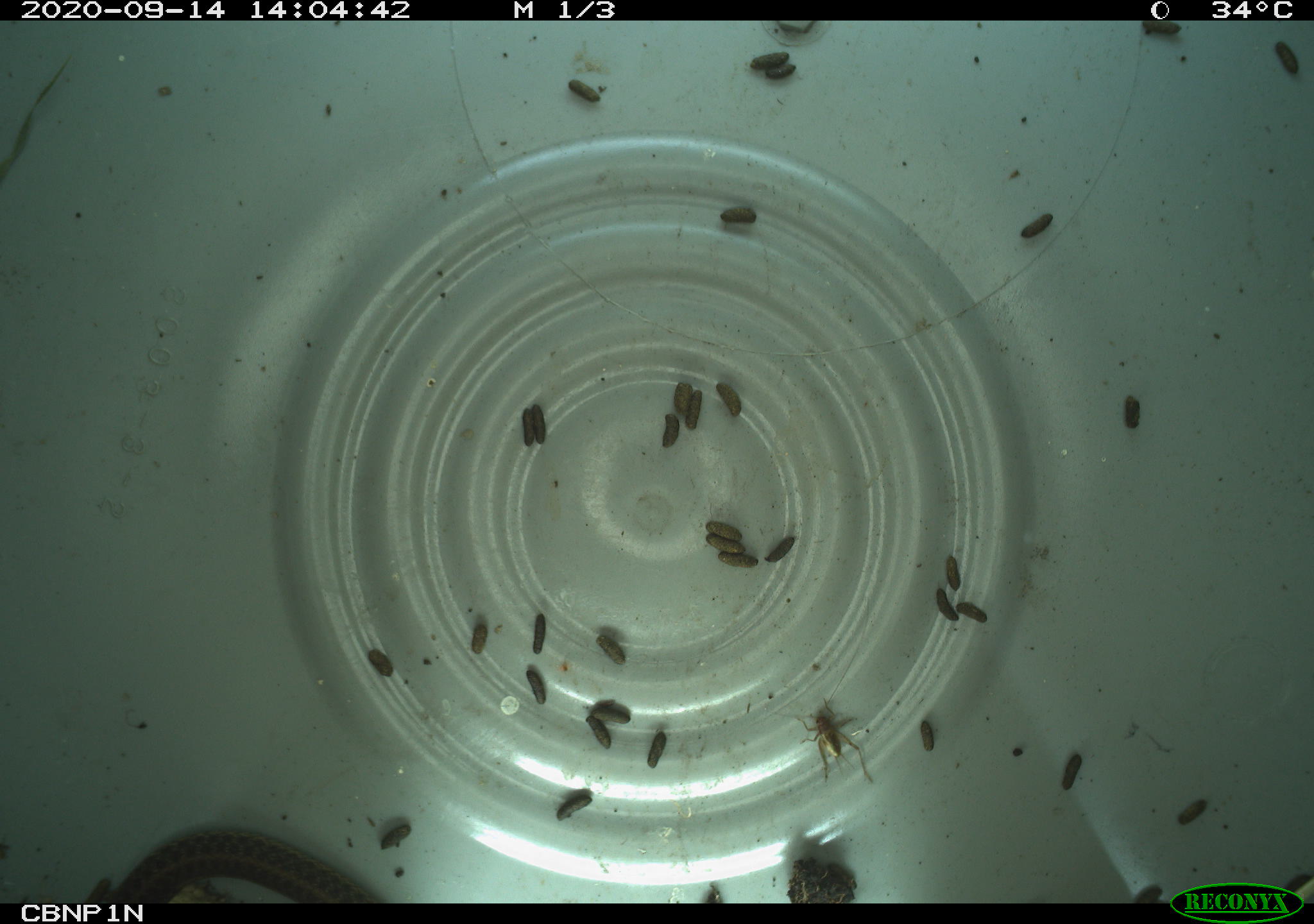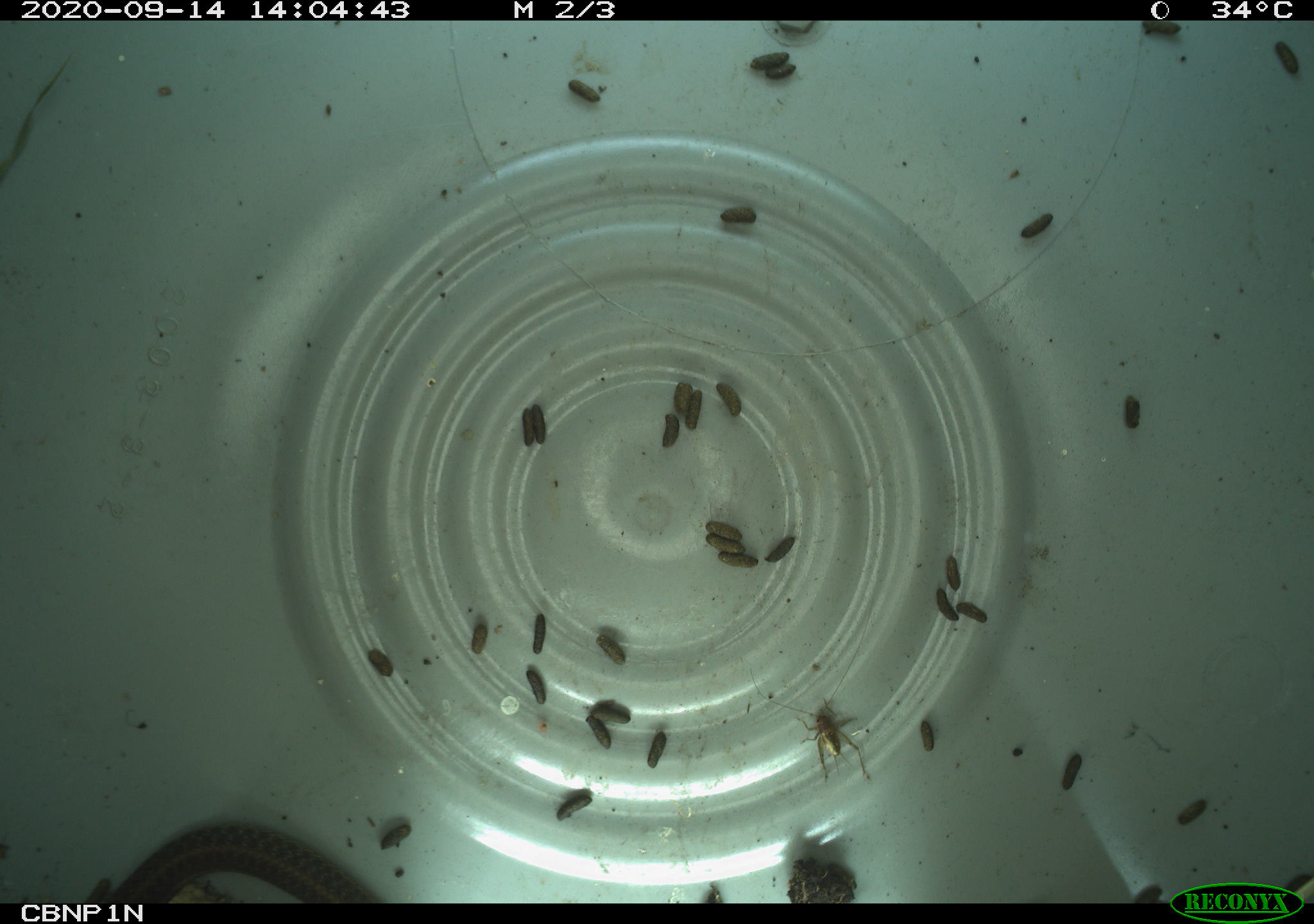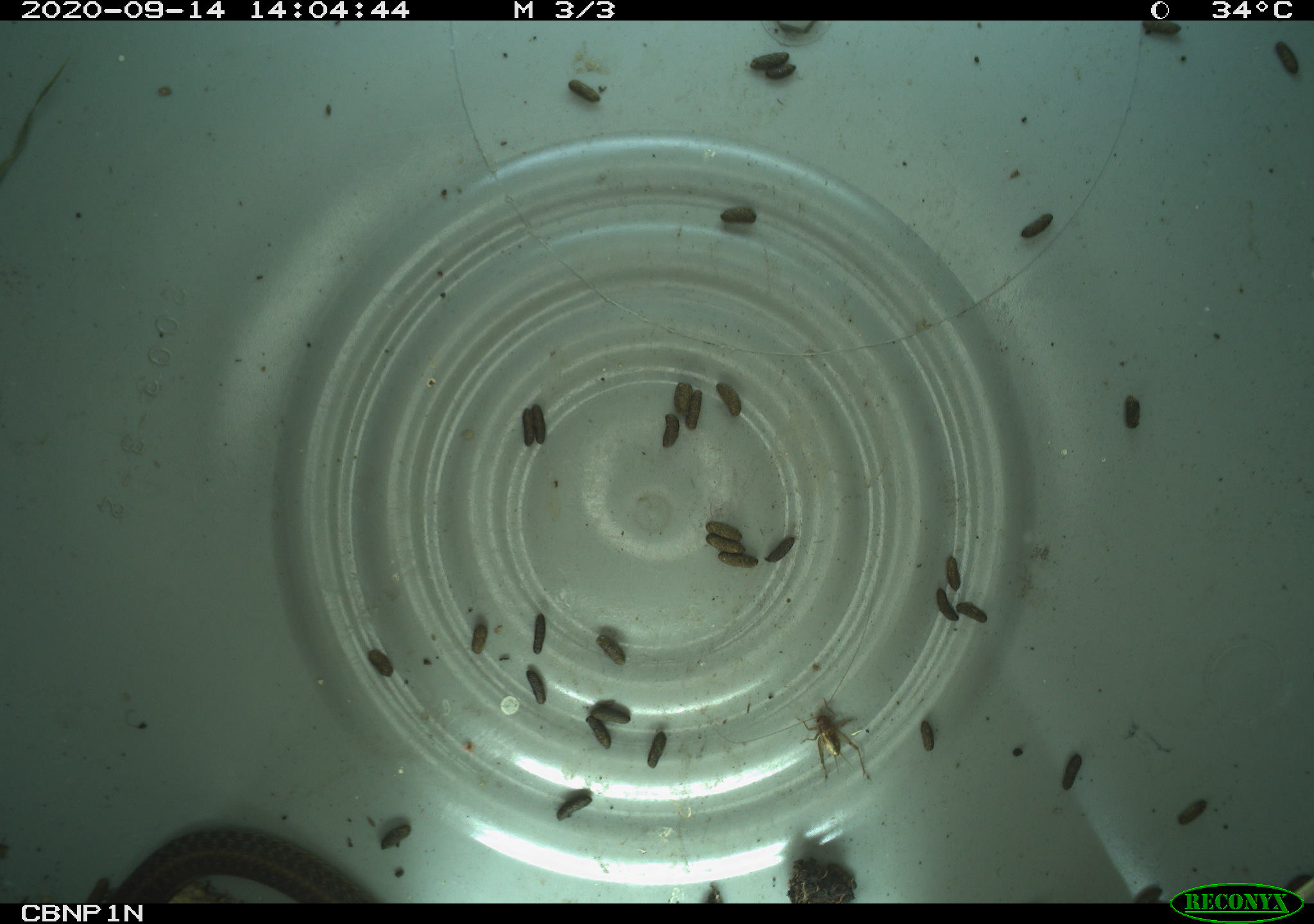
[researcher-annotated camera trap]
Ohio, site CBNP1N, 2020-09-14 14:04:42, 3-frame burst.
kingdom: Animalia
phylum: Chordata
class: Reptilia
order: Squamata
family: Colubridae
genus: Thamnophis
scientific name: Thamnophis sirtalis sirtalis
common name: eastern gartersnake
Eastern gartersnake (Thamnophis sirtalis sirtalis).